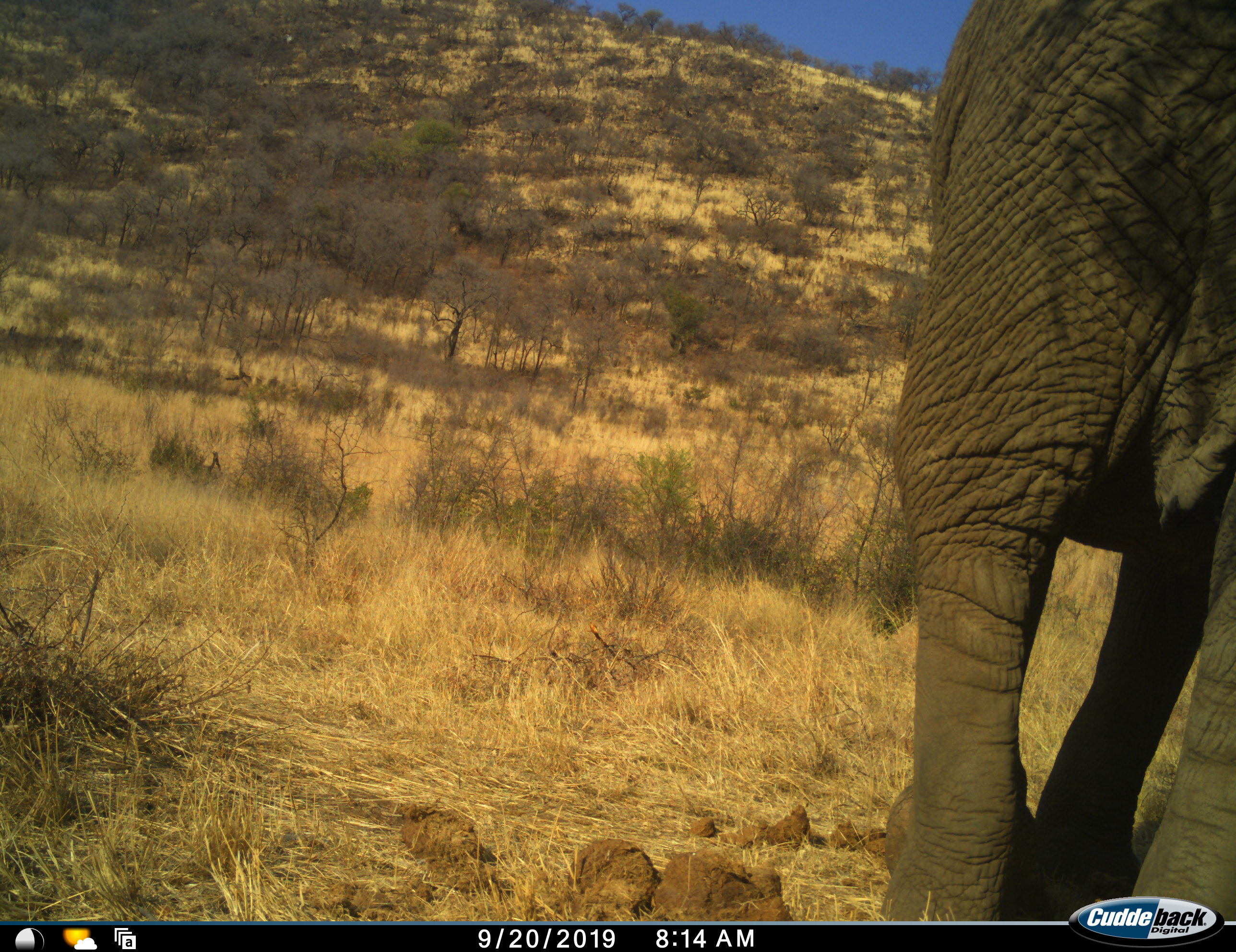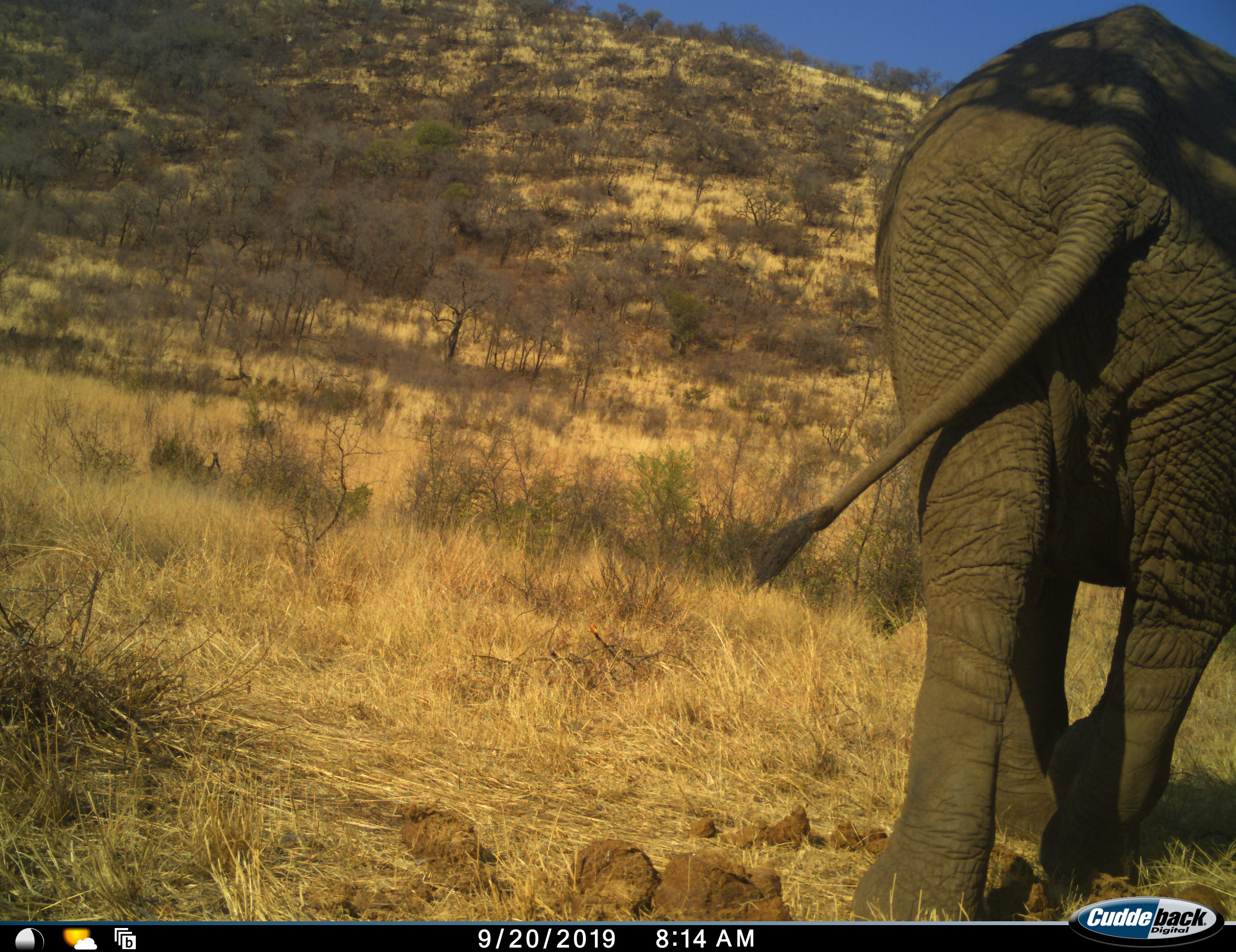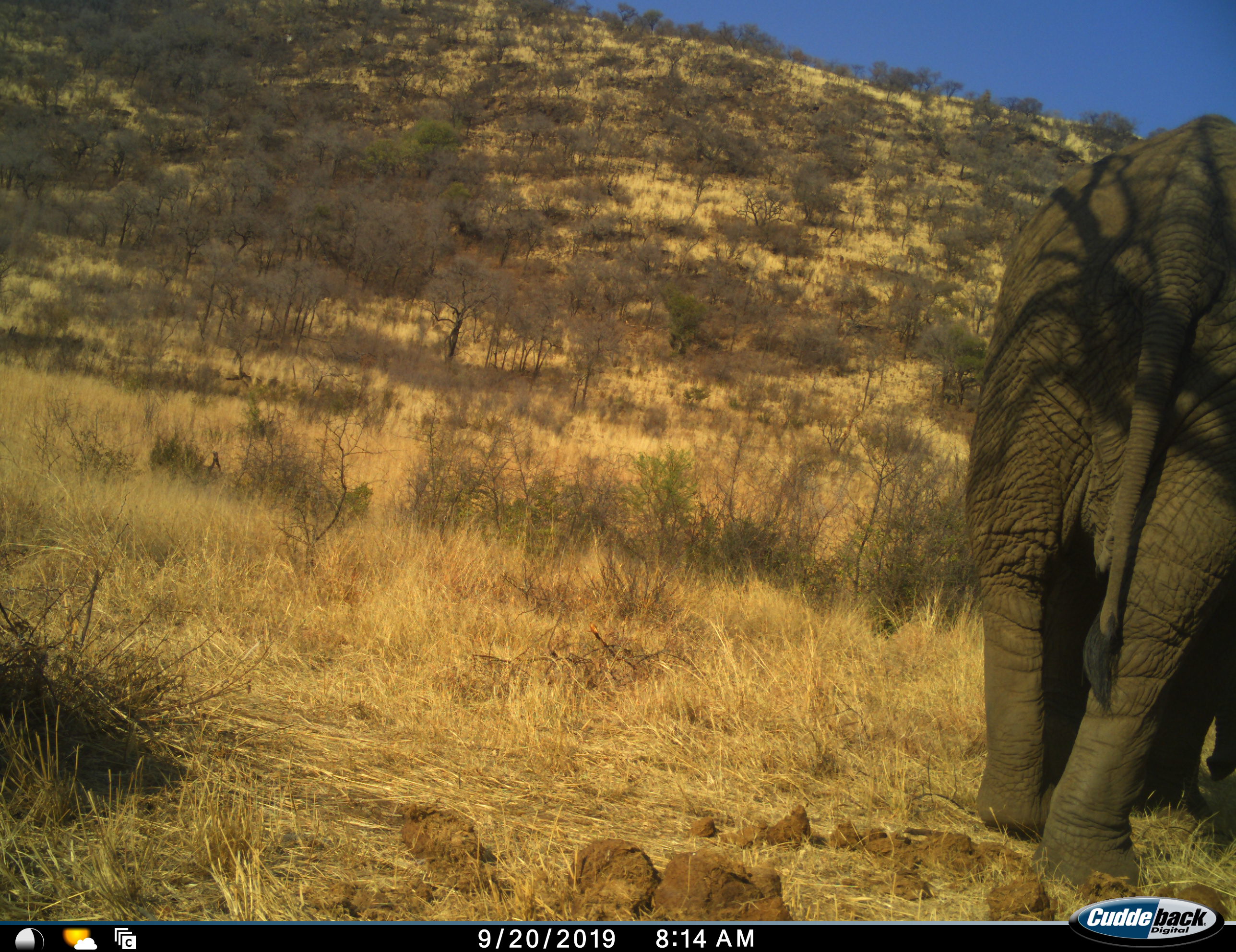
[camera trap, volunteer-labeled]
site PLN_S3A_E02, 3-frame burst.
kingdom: Animalia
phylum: Chordata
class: Mammalia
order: Proboscidea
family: Elephantidae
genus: Loxodonta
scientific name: Loxodonta africana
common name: african bush elephant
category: elephant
Elephant (african bush elephant) (Loxodonta africana), count 1. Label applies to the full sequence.